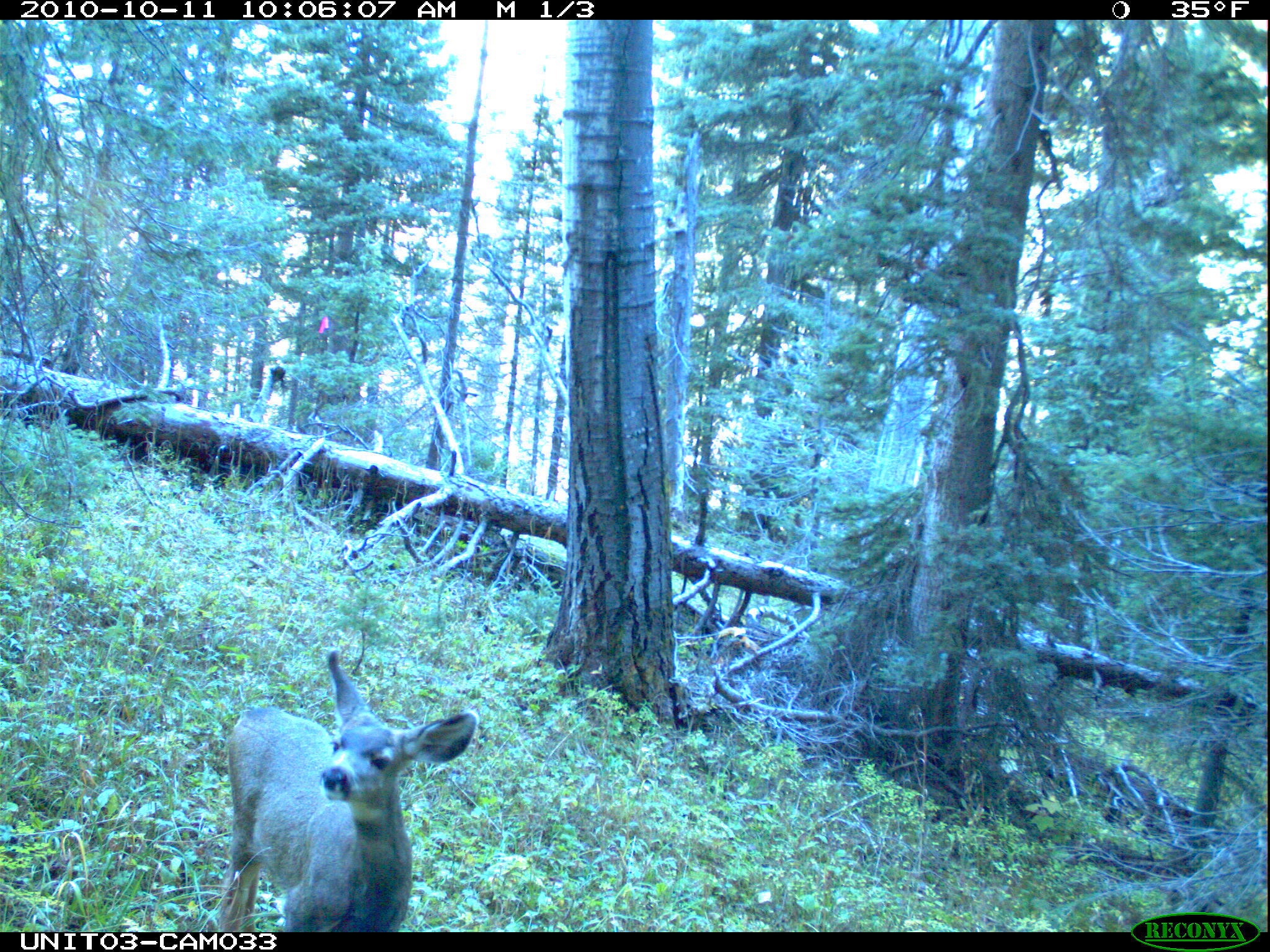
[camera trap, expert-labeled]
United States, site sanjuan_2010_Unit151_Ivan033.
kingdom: Animalia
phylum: Chordata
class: Mammalia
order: Artiodactyla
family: Cervidae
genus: Odocoileus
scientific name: Odocoileus hemionus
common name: mule deer